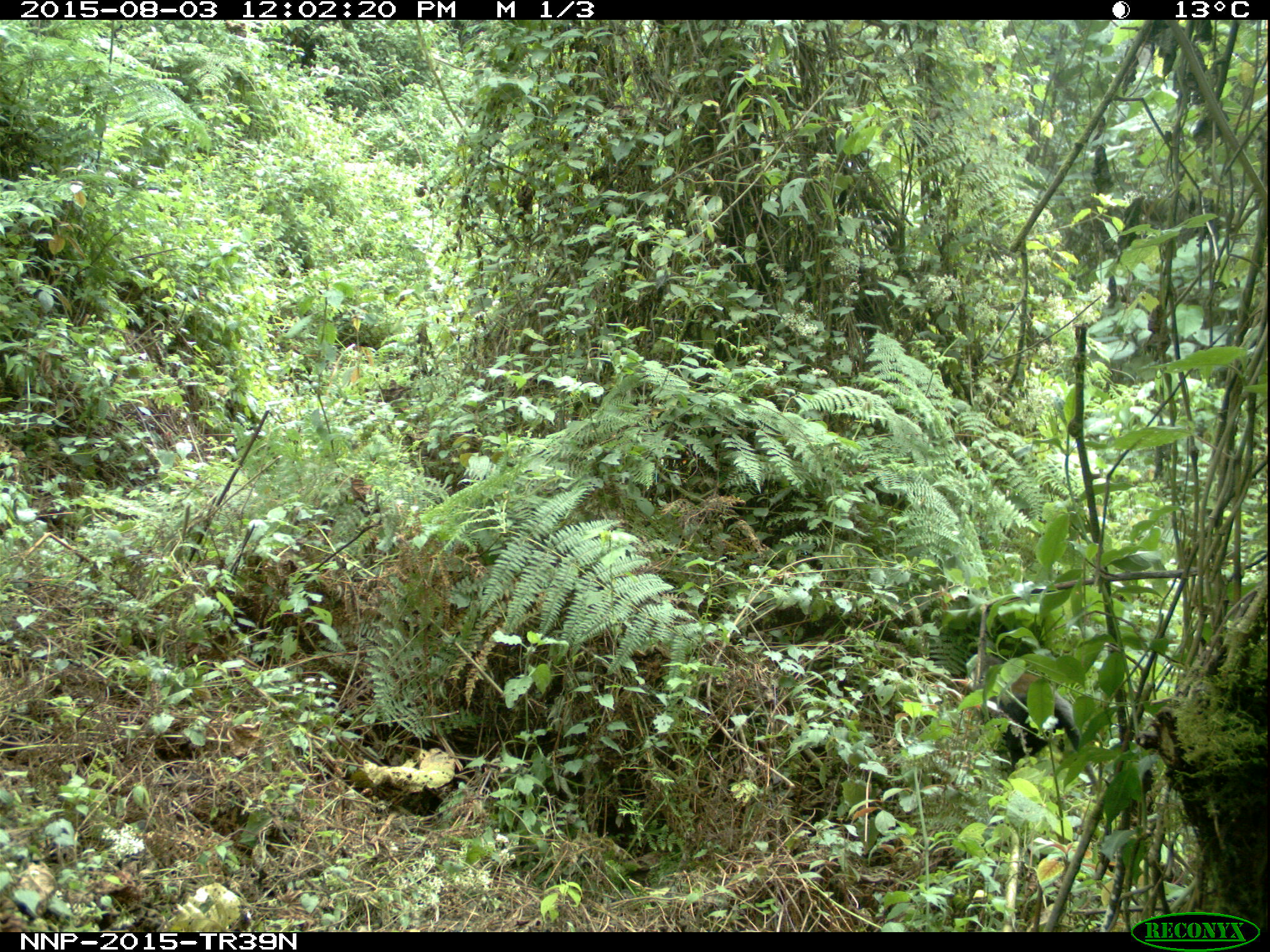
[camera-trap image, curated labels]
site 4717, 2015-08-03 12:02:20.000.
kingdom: Animalia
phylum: Chordata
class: Mammalia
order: Primates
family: Cercopithecidae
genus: Allochrocebus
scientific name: Allochrocebus lhoesti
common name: l'hoest's monkey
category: cercopithecus lhoesti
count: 1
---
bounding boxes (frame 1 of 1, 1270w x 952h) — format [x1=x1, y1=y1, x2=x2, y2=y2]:
cercopithecus lhoesti: [x1=985, y1=655, x2=1098, y2=789]